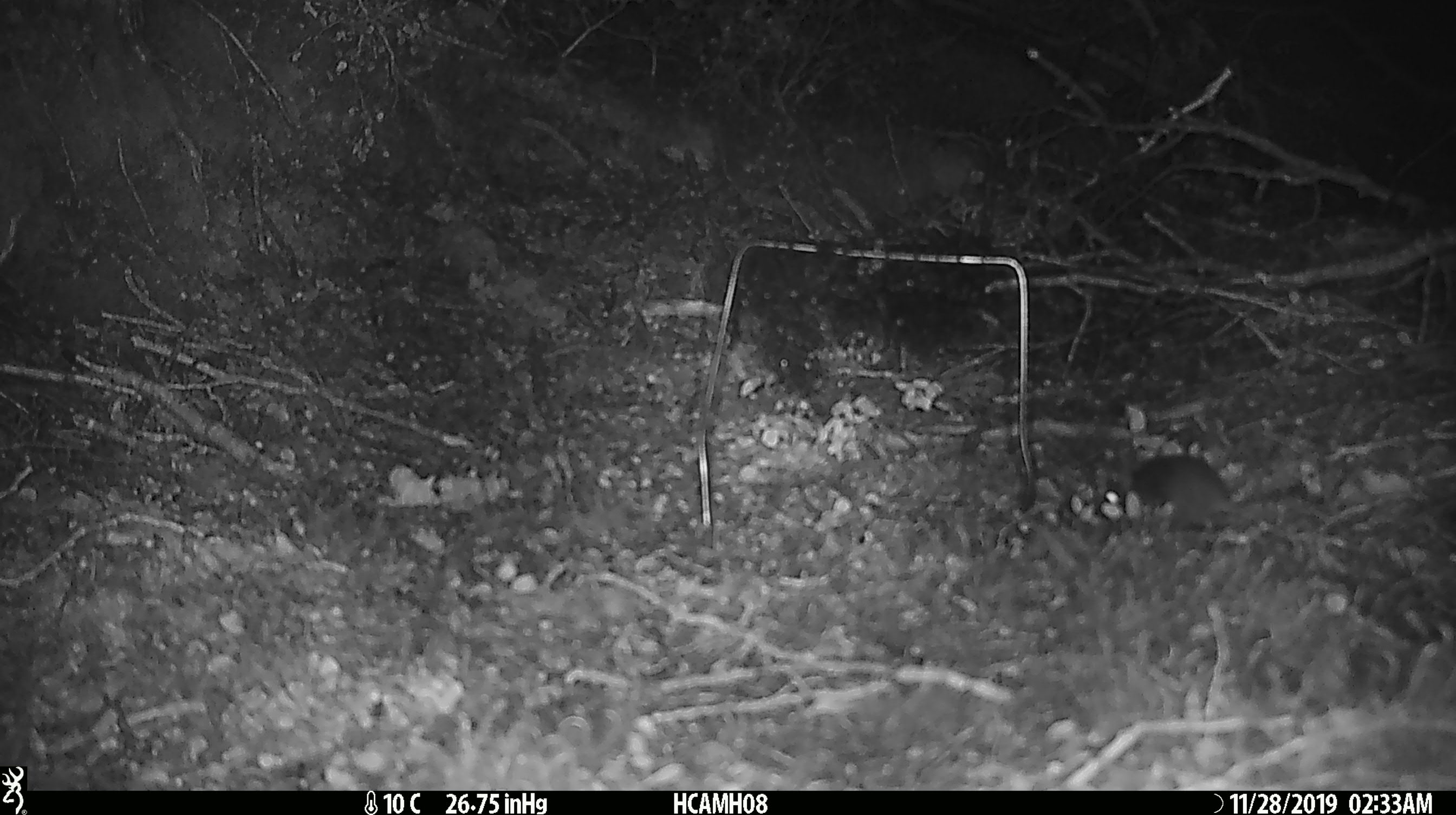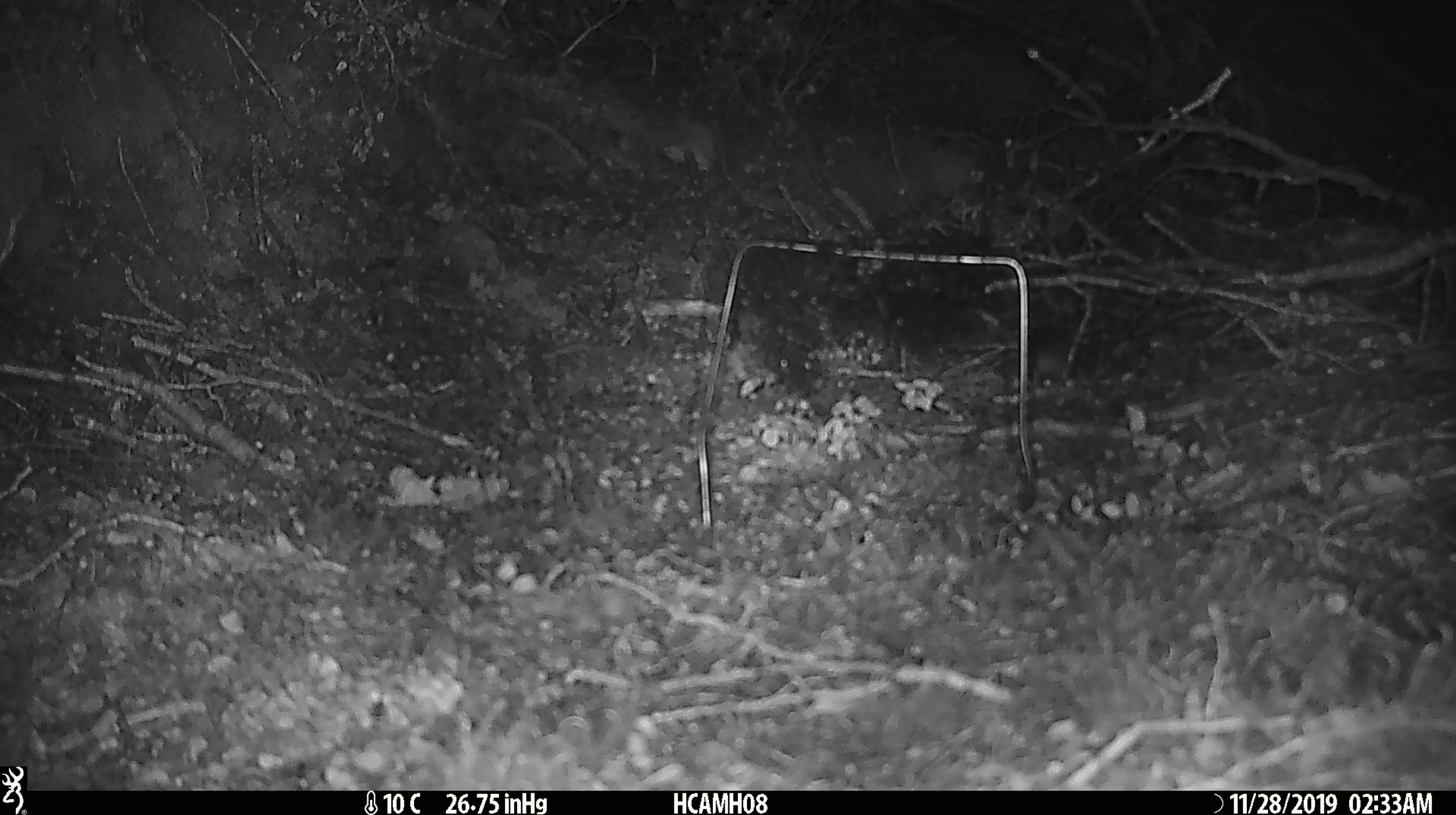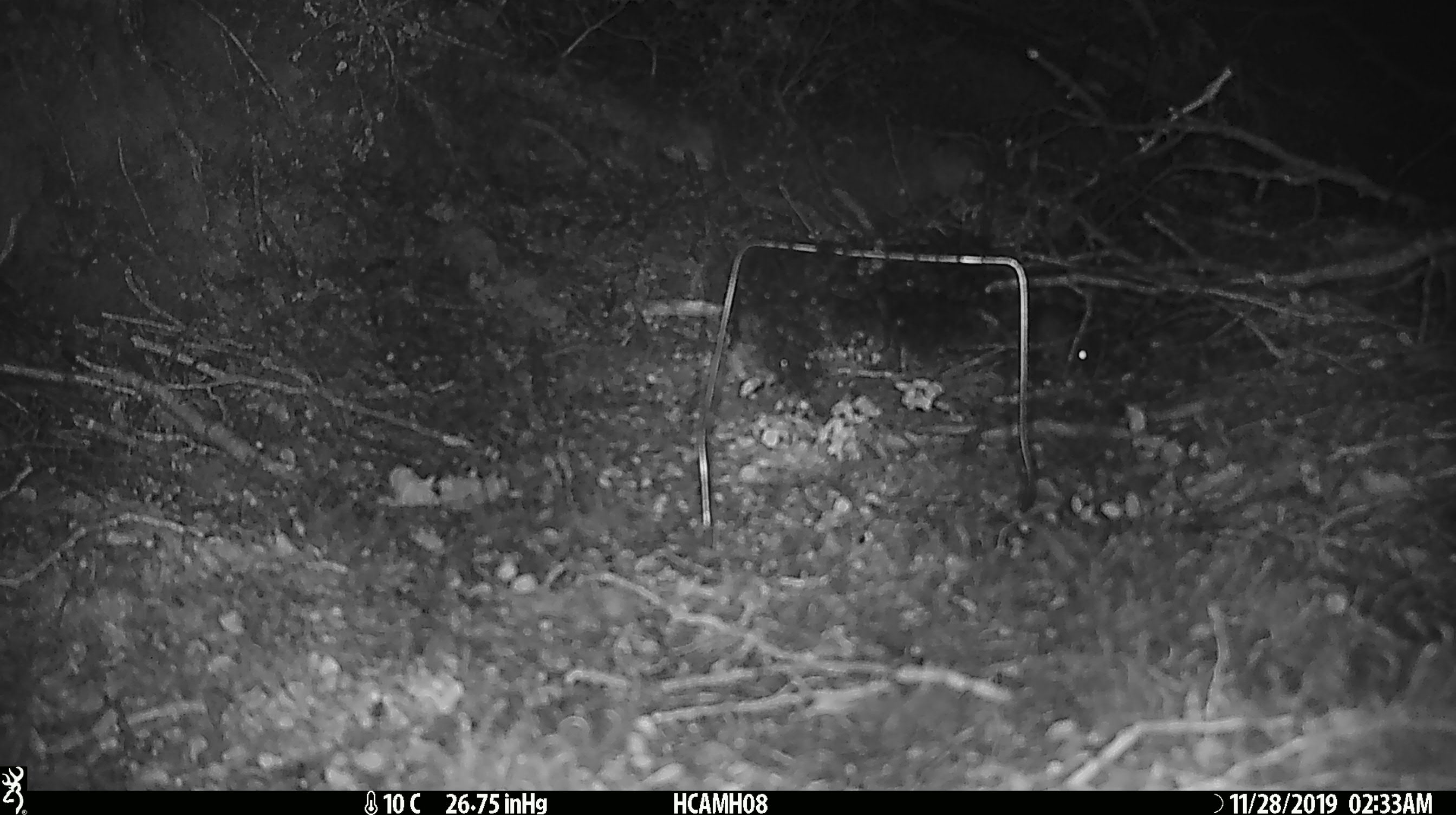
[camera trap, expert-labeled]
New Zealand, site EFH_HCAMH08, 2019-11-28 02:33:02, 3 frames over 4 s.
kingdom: Animalia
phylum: Chordata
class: Mammalia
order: Rodentia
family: Muridae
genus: Mus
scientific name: Mus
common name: mouse